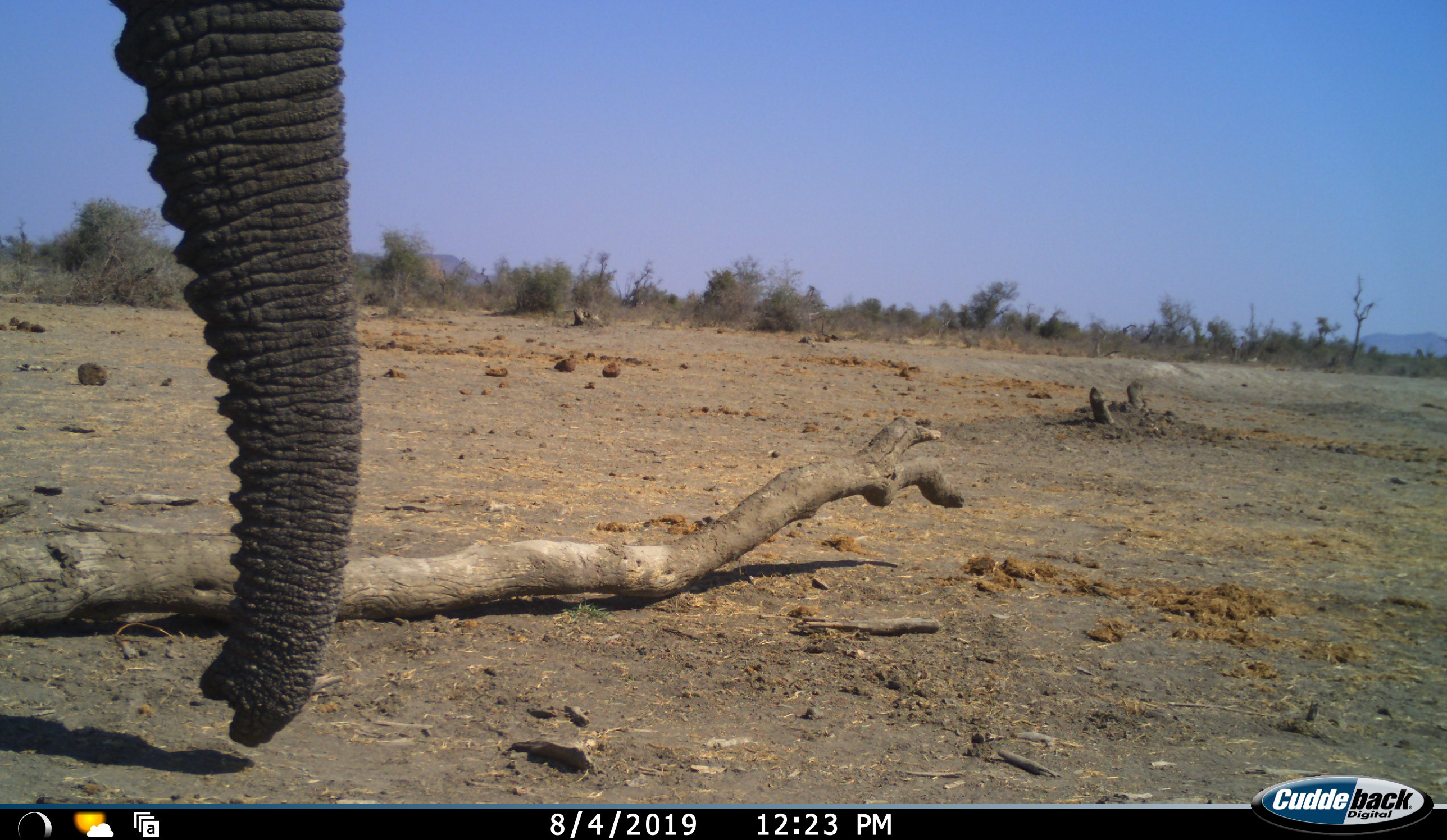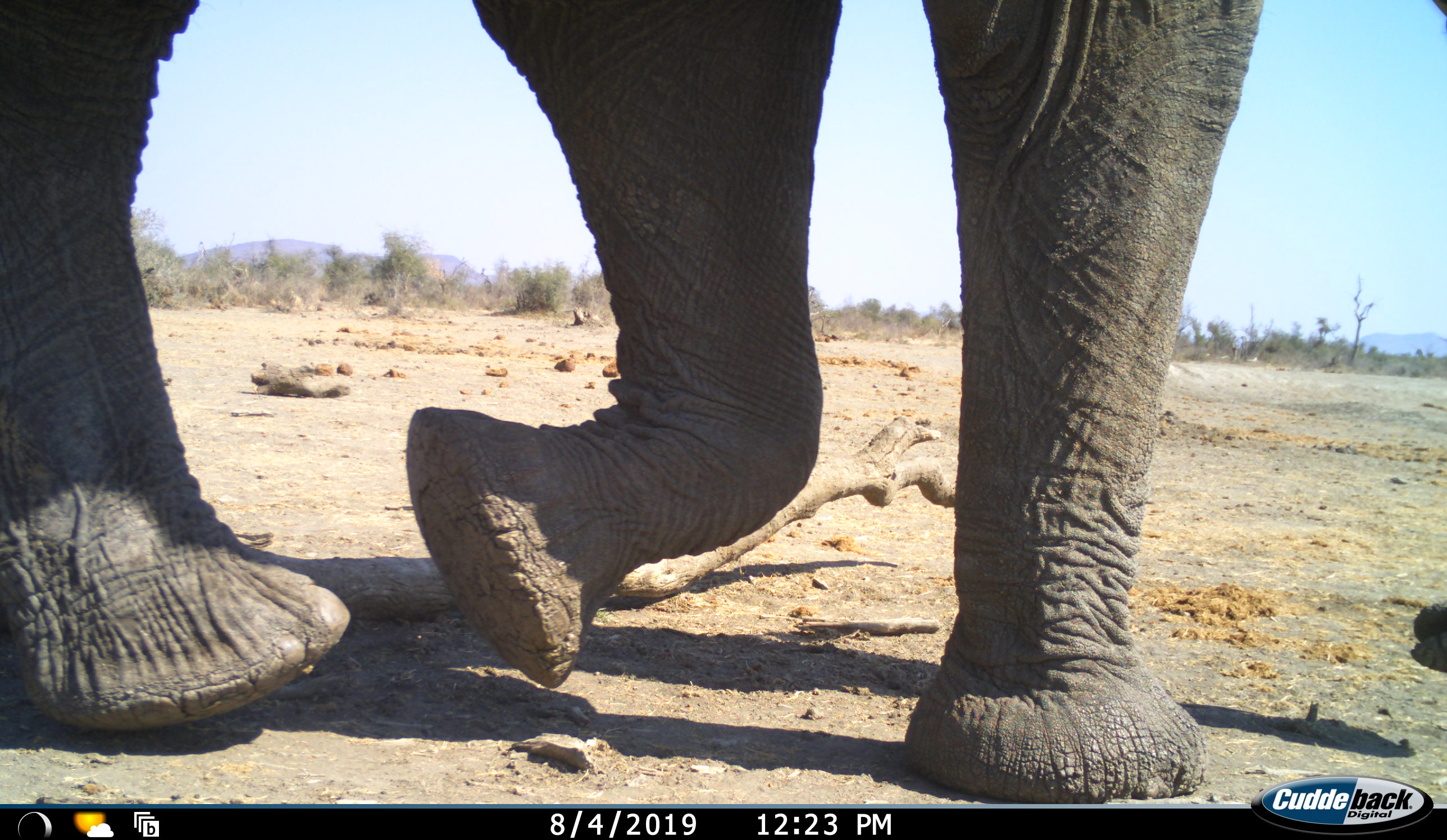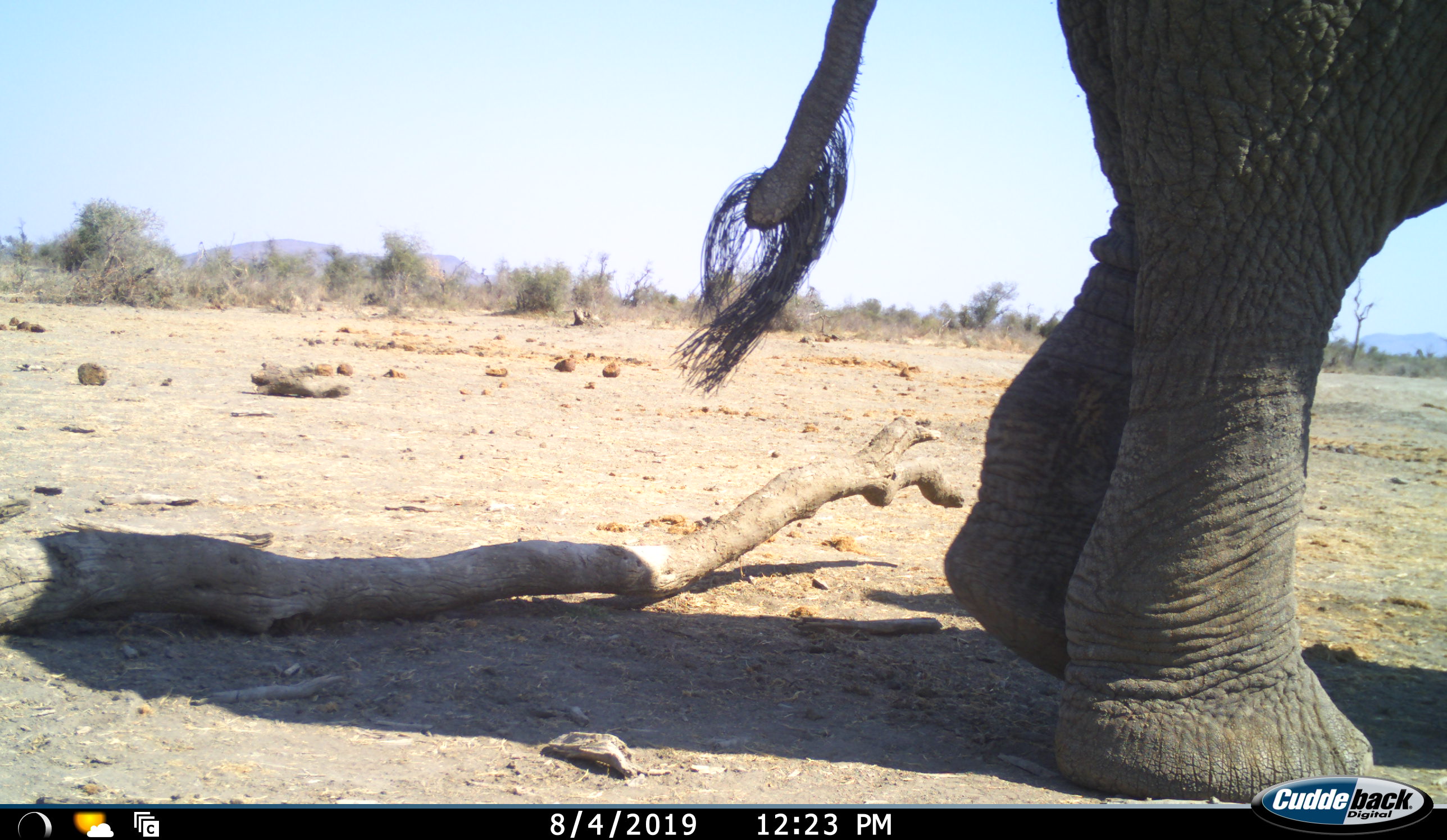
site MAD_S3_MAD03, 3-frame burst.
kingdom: Animalia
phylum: Chordata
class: Mammalia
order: Proboscidea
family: Elephantidae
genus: Loxodonta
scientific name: Loxodonta africana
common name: african bush elephant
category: elephant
Elephant (african bush elephant) (Loxodonta africana), count 1. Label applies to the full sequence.